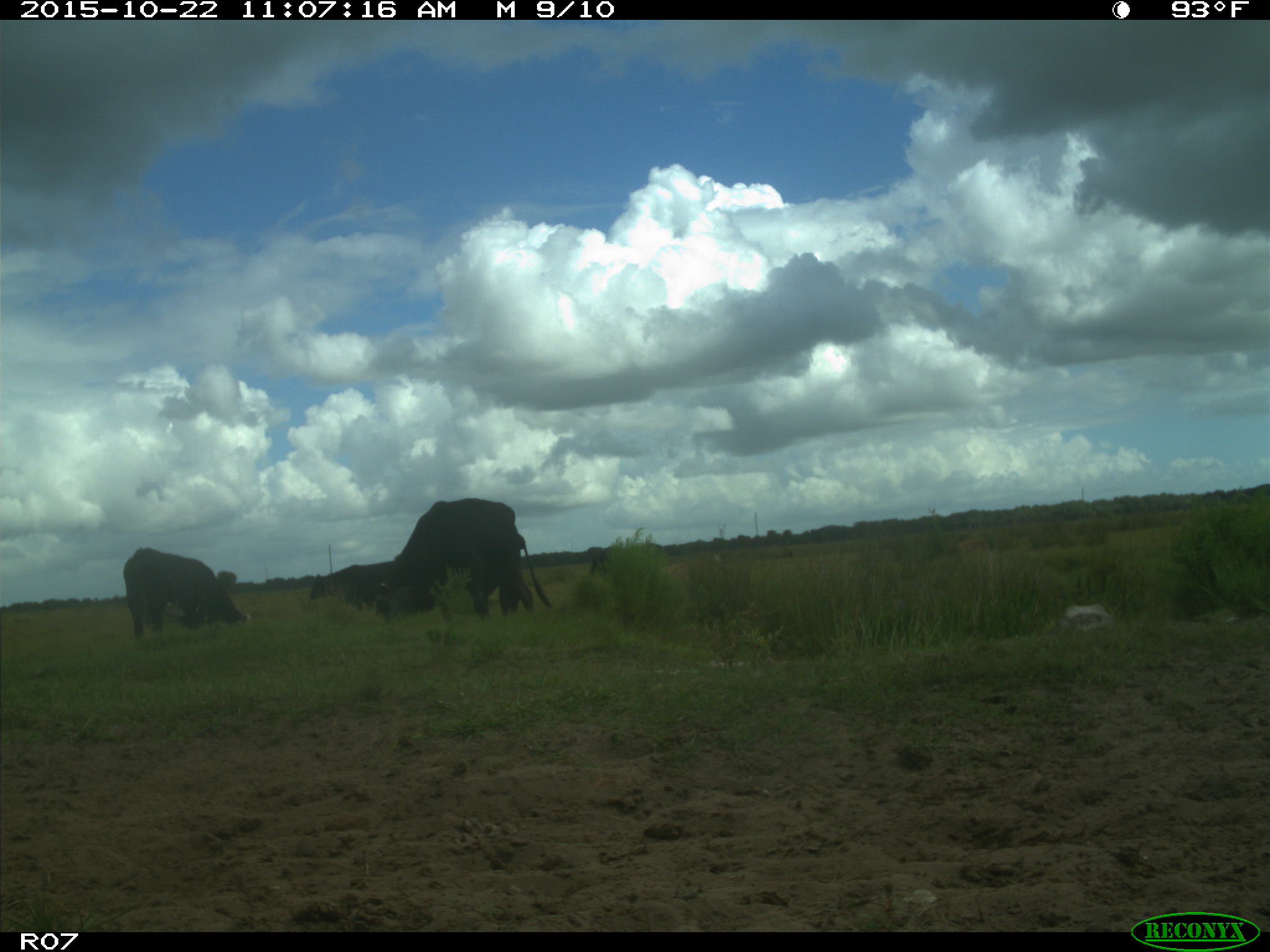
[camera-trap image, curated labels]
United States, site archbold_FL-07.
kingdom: Animalia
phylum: Chordata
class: Mammalia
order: Artiodactyla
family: Bovidae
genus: Bos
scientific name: Bos taurus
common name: domestic cow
Bos taurus (domestic cow).